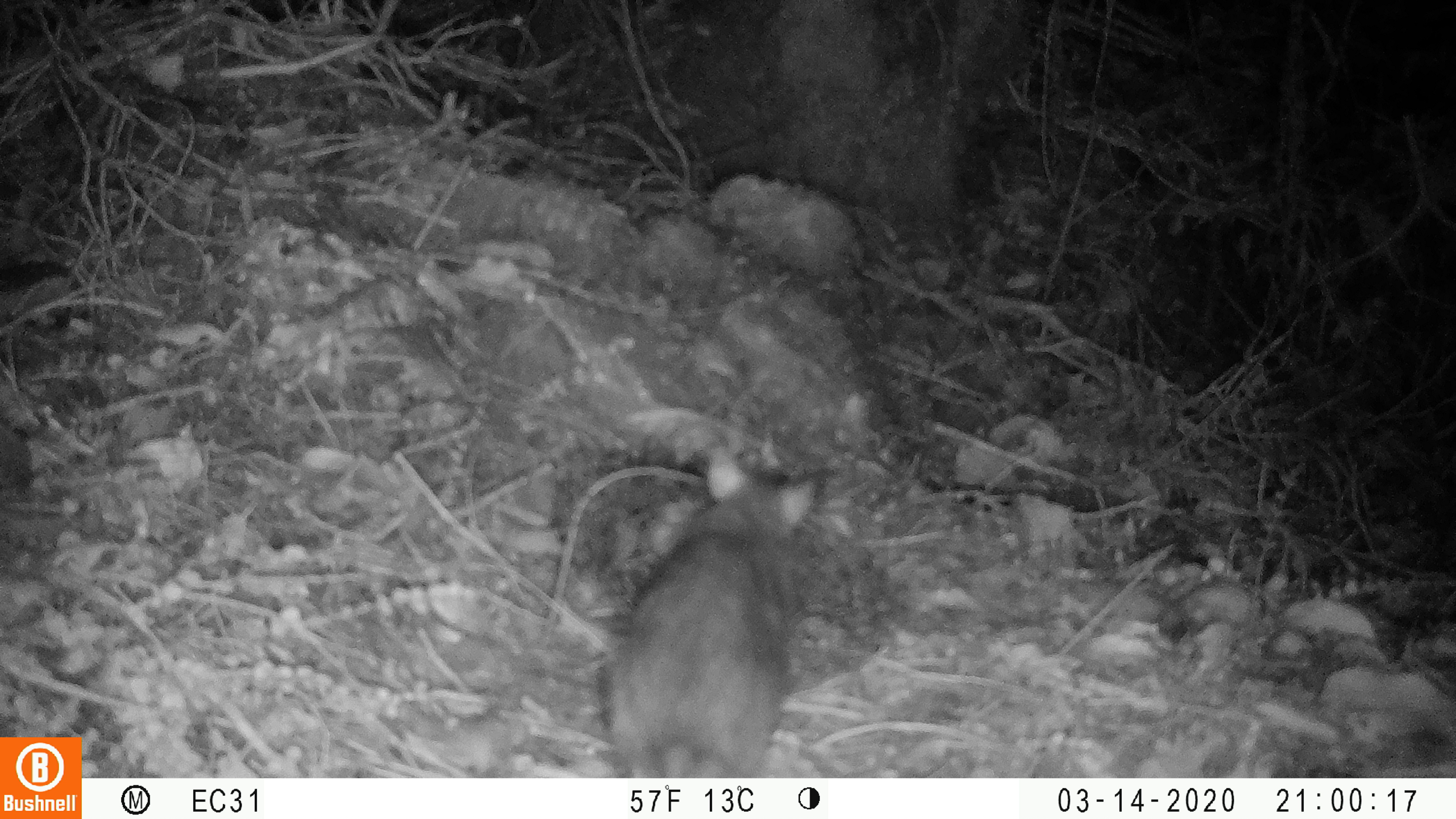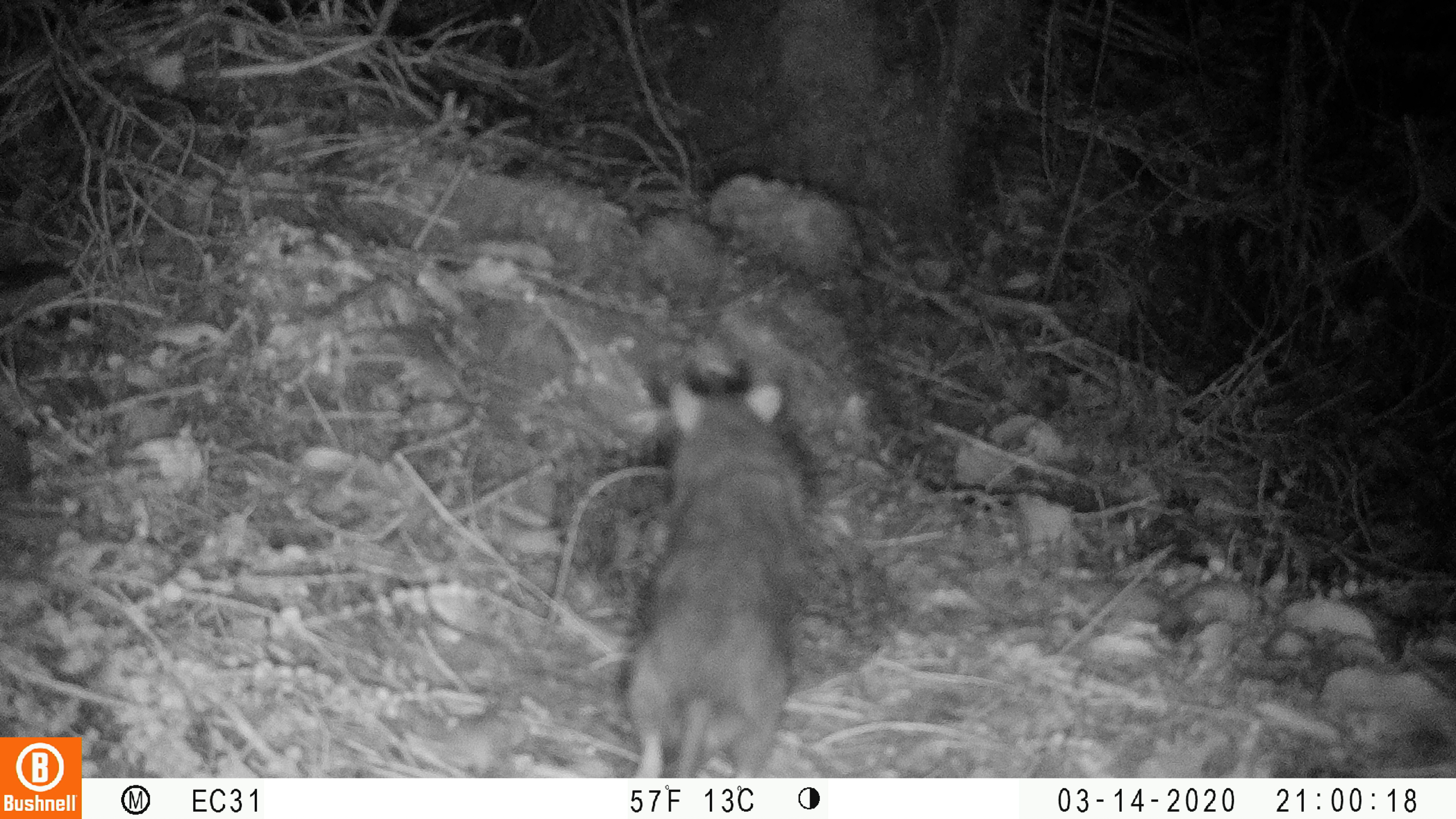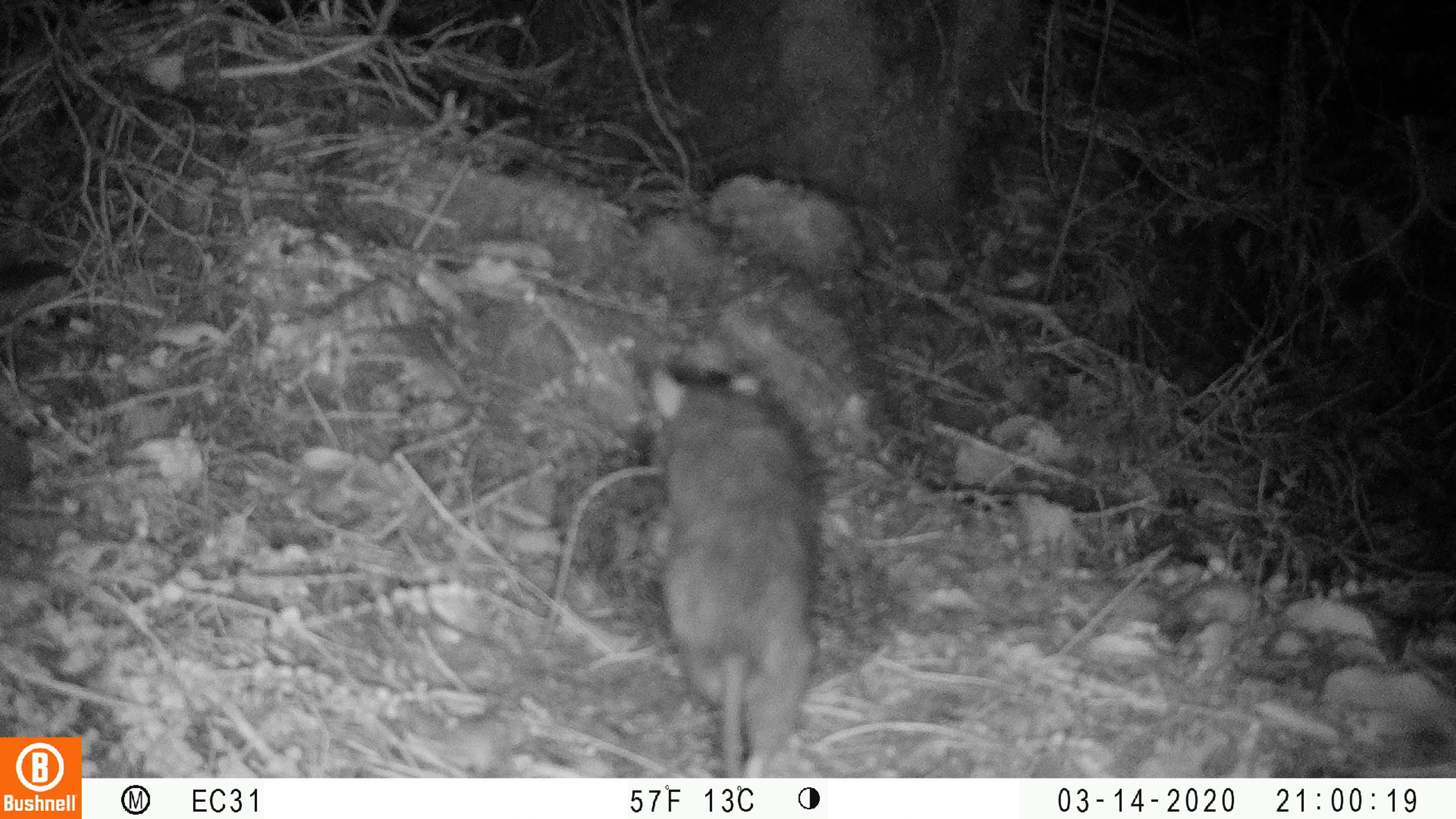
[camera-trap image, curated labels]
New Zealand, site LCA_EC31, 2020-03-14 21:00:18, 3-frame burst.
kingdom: Animalia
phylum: Chordata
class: Mammalia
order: Rodentia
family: Muridae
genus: Rattus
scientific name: Rattus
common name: rat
Rat (Rattus).